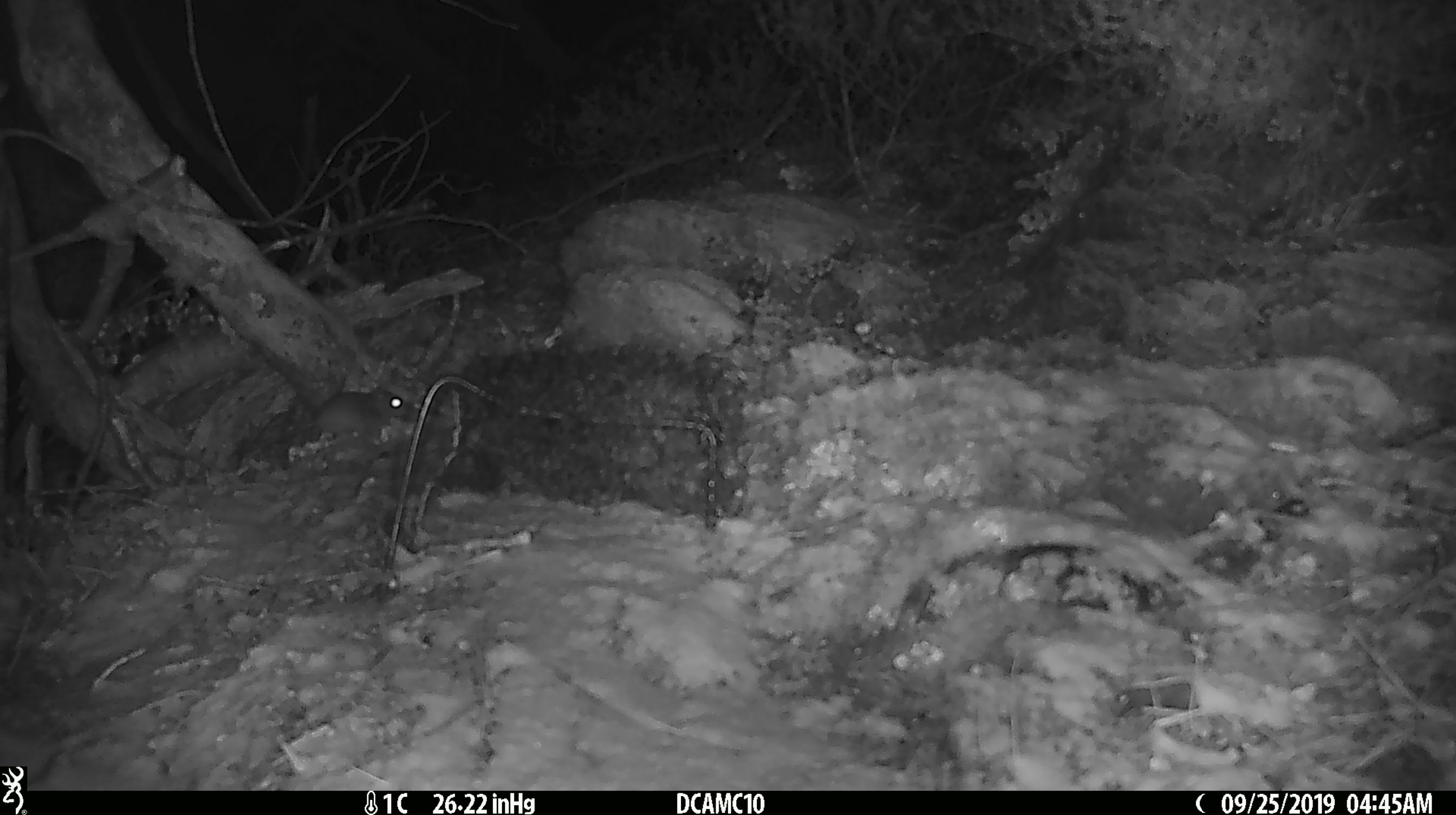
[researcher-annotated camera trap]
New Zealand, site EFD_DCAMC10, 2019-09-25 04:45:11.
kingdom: Animalia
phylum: Chordata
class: Mammalia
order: Rodentia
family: Muridae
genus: Mus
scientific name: Mus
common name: mouse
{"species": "mouse (Mus)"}